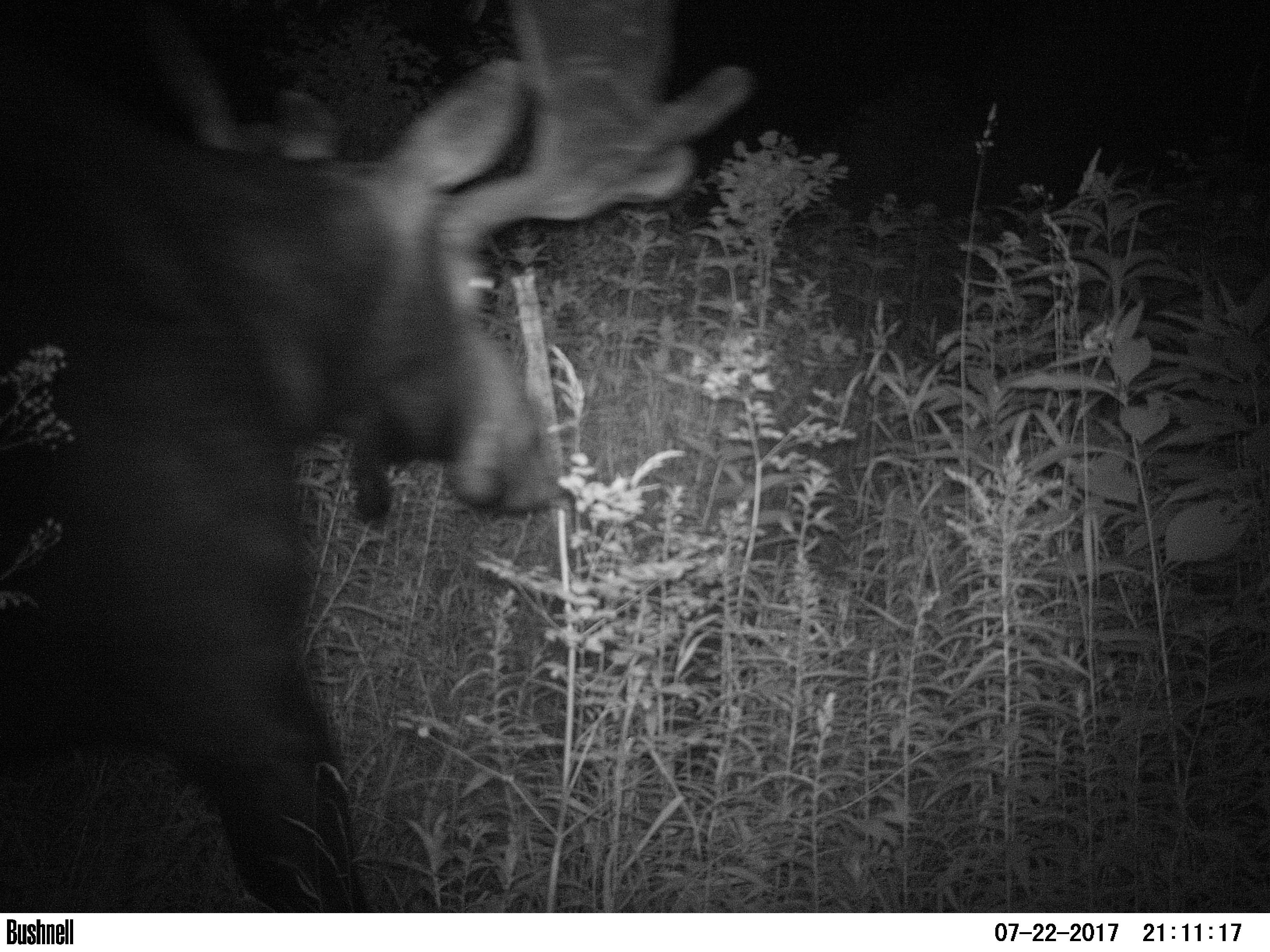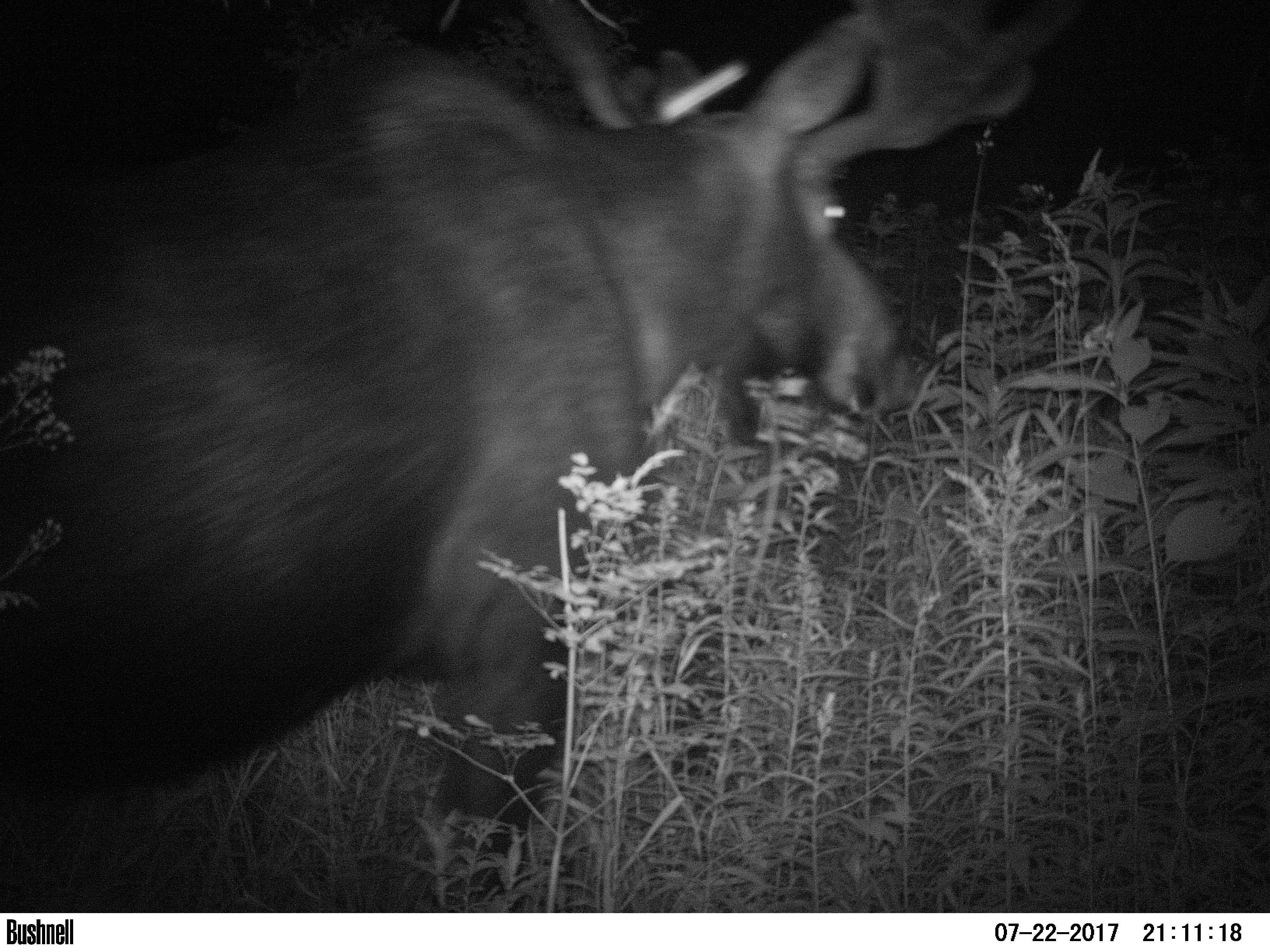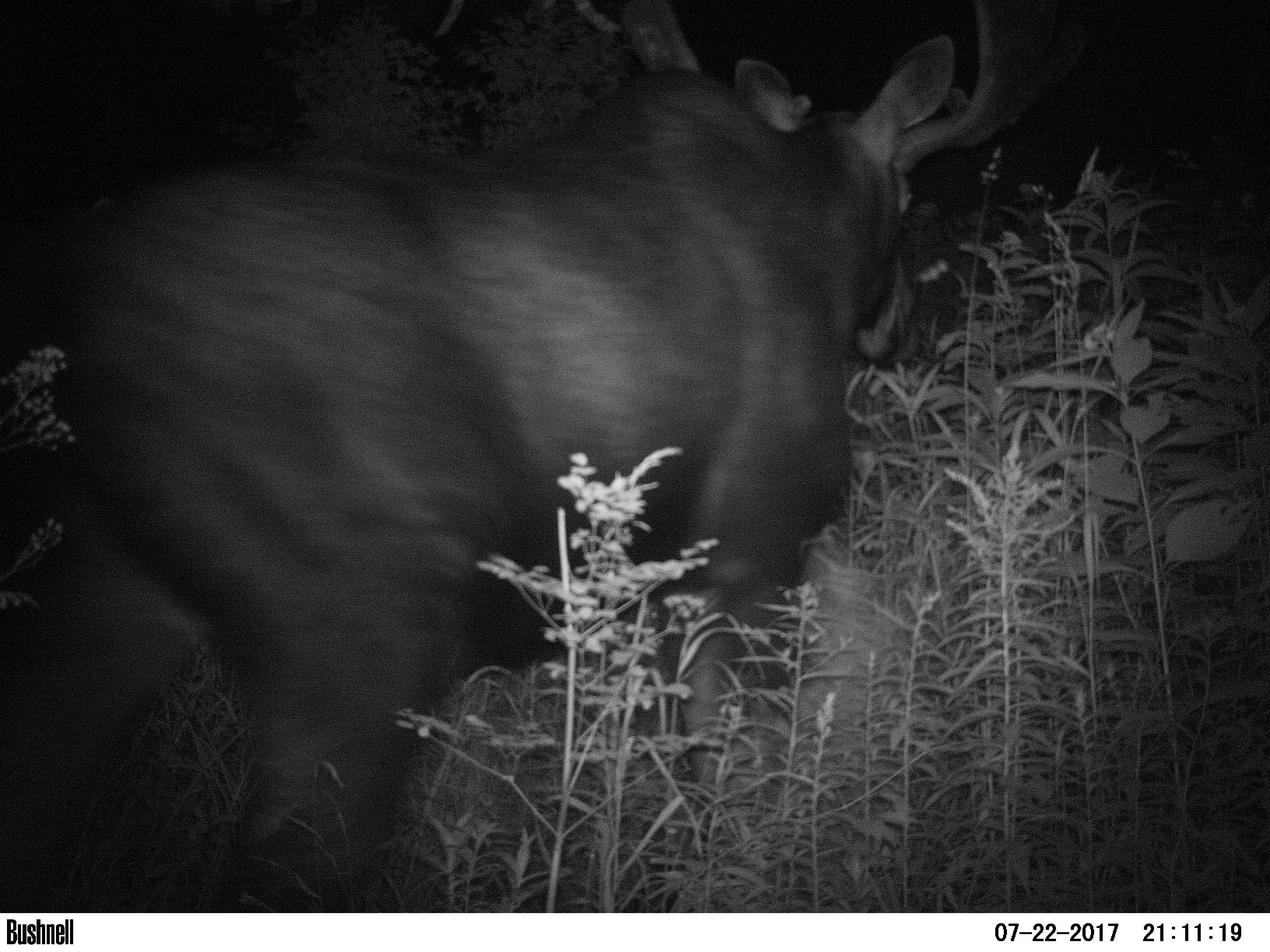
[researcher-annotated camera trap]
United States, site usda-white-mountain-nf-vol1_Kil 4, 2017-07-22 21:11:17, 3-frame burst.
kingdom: Animalia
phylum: Chordata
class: Mammalia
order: Artiodactyla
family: Cervidae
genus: Alces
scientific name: Alces alces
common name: moose